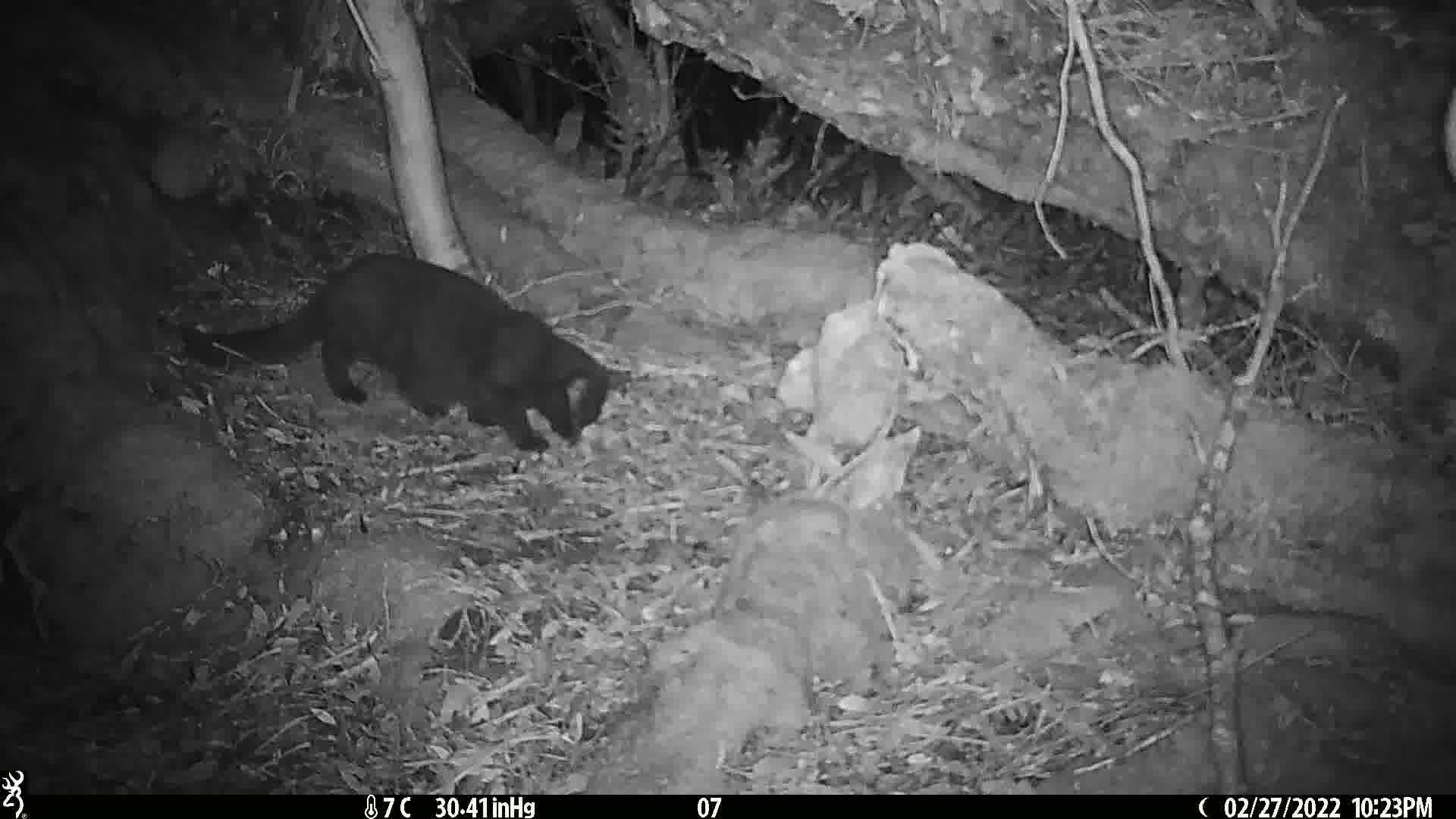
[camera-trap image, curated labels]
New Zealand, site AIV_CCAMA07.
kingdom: Animalia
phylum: Chordata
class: Mammalia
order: Carnivora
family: Felidae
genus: Felis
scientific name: Felis catus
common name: domestic cat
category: cat